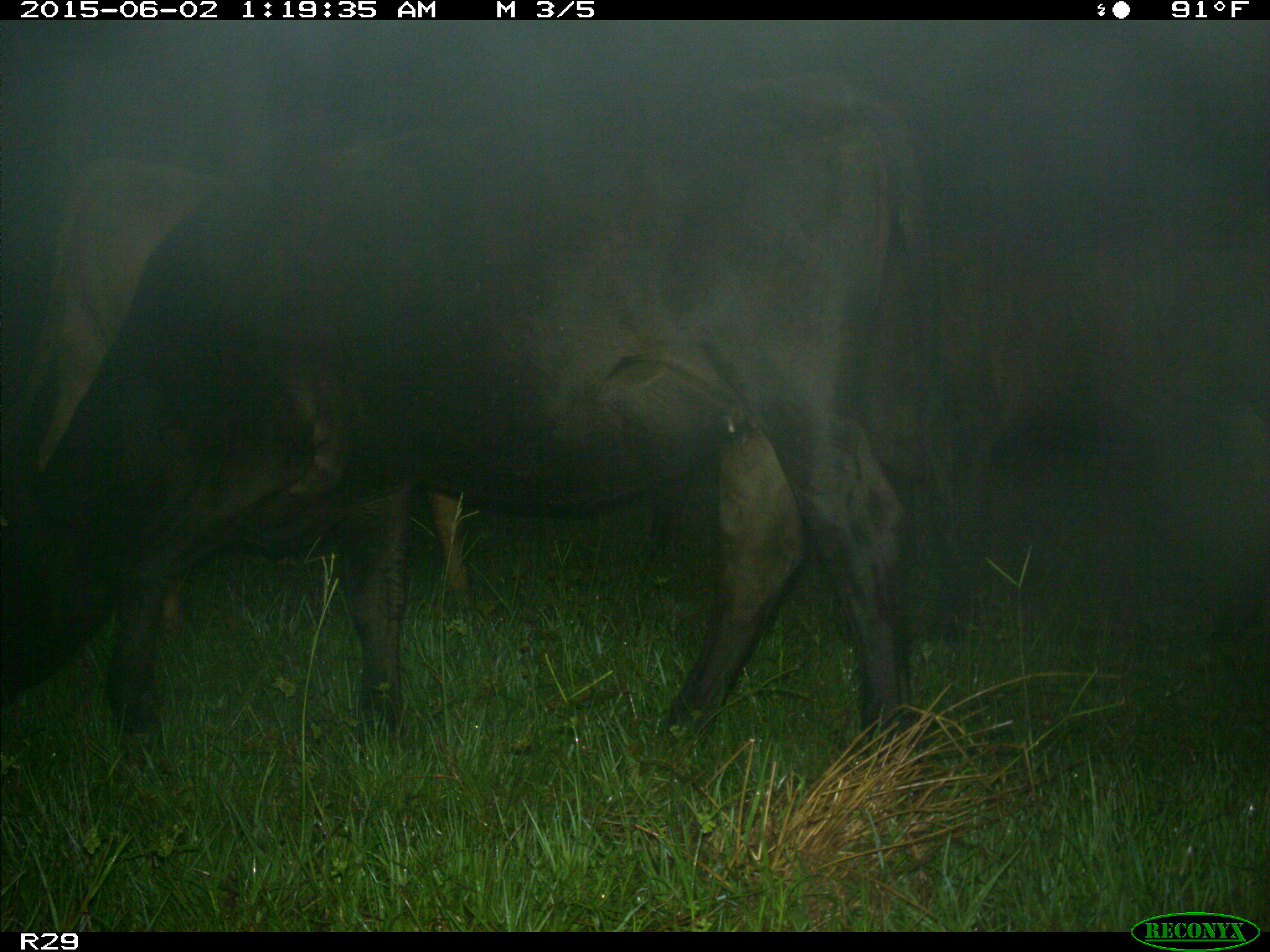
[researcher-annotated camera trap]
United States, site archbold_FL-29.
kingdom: Animalia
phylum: Chordata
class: Mammalia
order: Artiodactyla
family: Bovidae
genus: Bos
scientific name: Bos taurus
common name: domestic cow